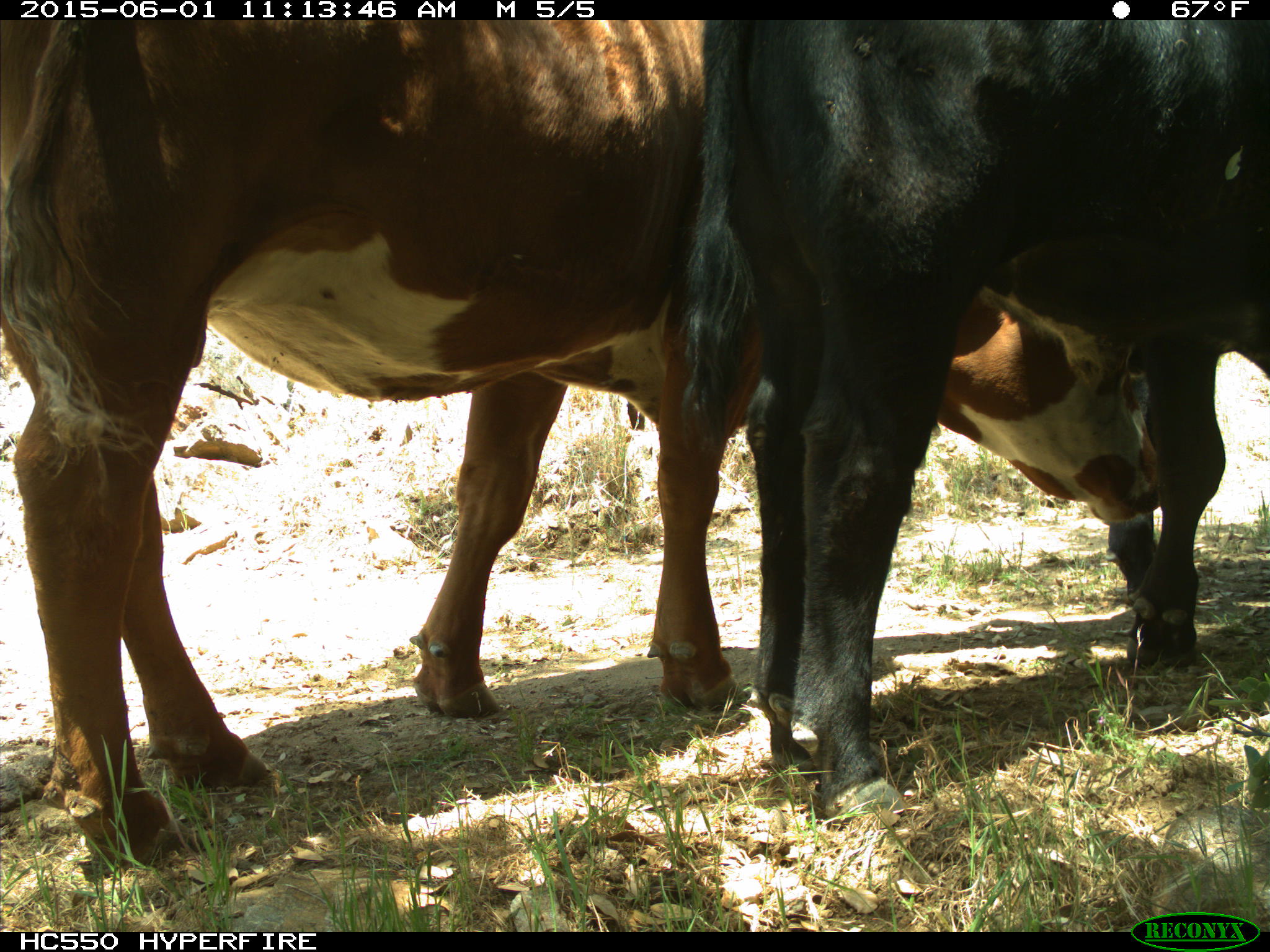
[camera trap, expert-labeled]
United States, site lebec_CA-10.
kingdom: Animalia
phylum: Chordata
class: Mammalia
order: Artiodactyla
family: Bovidae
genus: Bos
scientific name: Bos taurus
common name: domestic cow